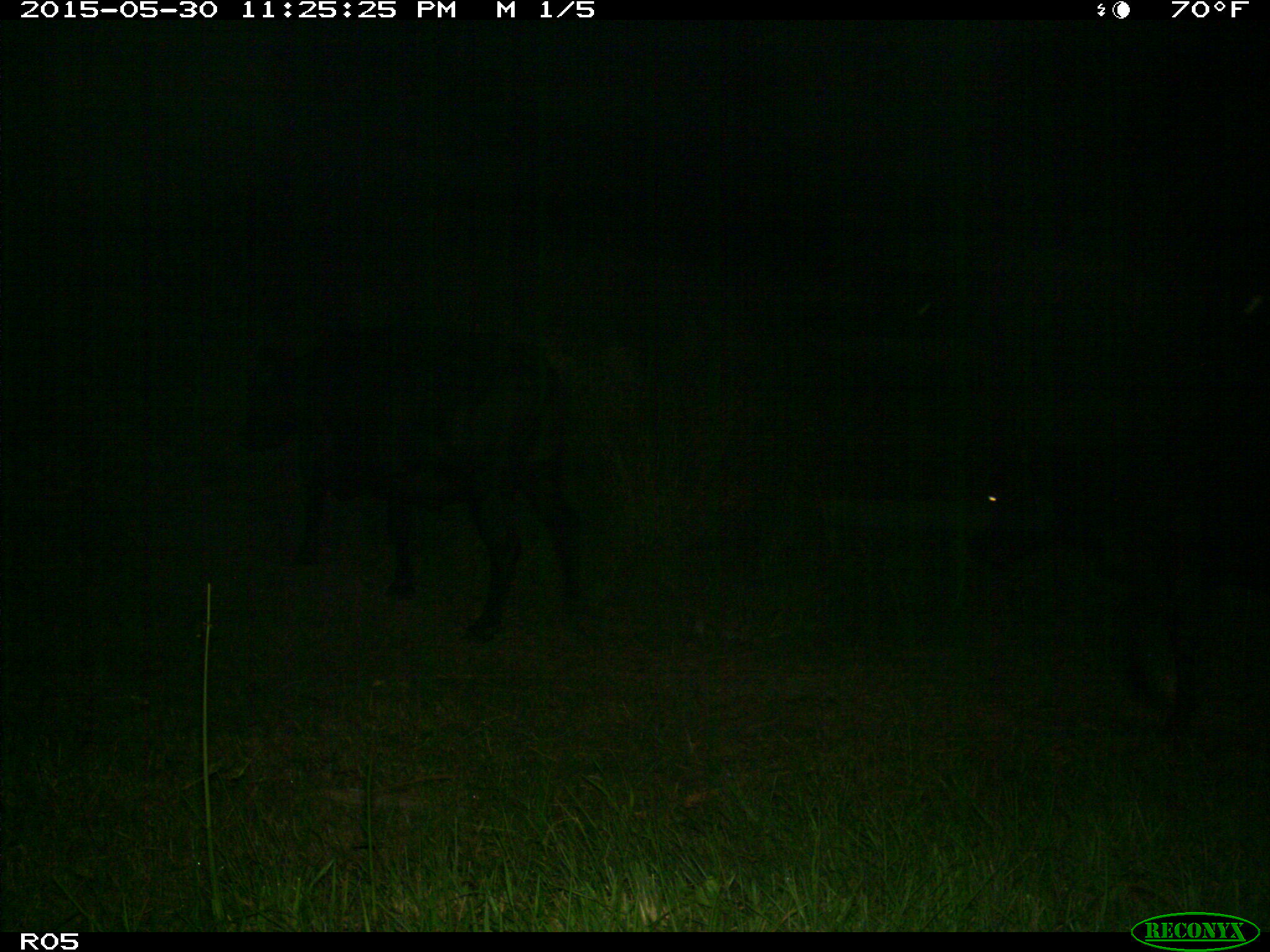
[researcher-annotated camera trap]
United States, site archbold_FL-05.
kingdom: Animalia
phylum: Chordata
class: Mammalia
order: Artiodactyla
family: Bovidae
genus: Bos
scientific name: Bos taurus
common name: domestic cow